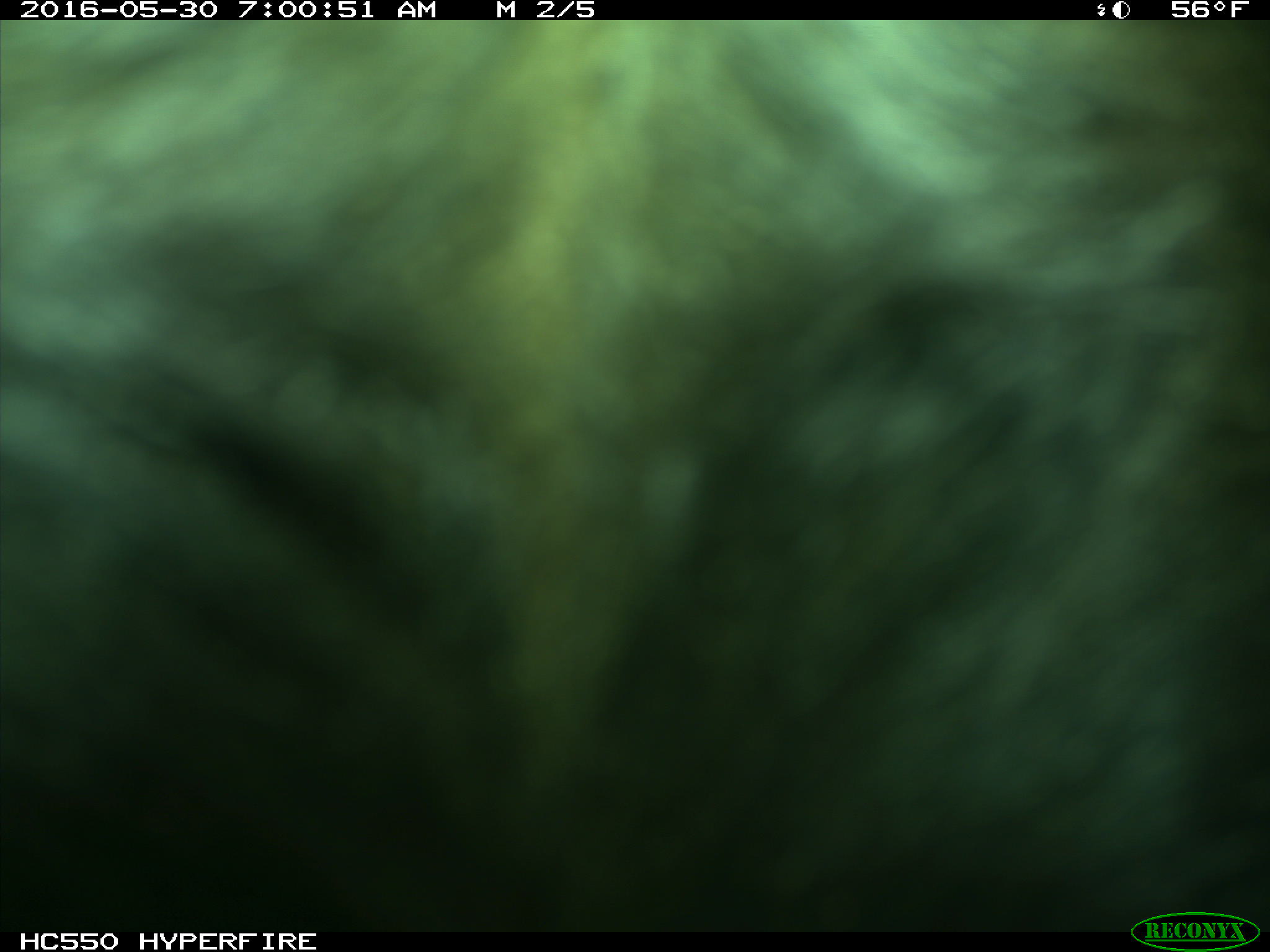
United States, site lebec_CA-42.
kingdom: Animalia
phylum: Chordata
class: Mammalia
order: Artiodactyla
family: Bovidae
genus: Bos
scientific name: Bos taurus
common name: domestic cow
Bos taurus (domestic cow).